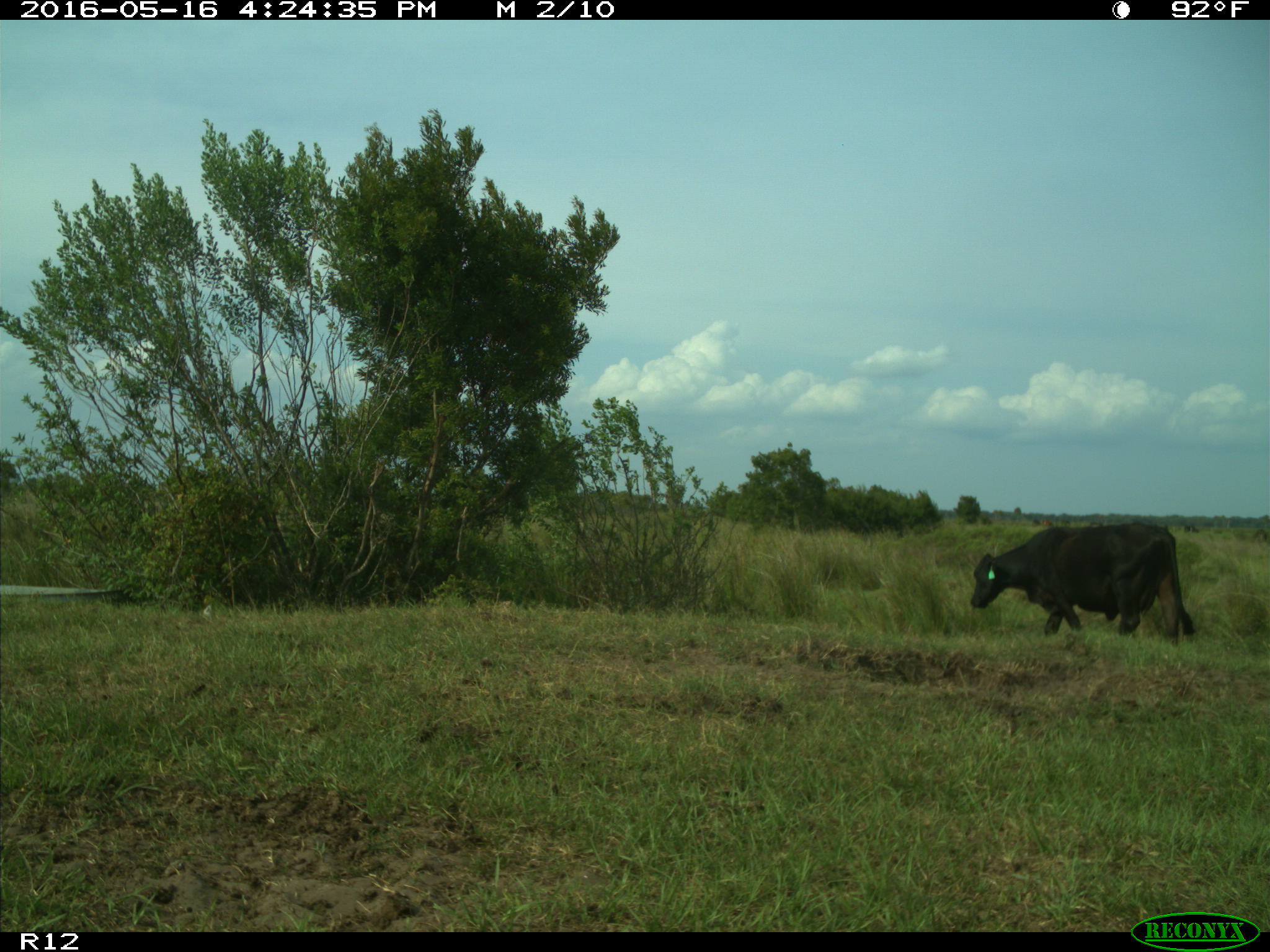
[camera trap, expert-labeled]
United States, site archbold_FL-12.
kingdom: Animalia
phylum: Chordata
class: Mammalia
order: Artiodactyla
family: Bovidae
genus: Bos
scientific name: Bos taurus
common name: domestic cow